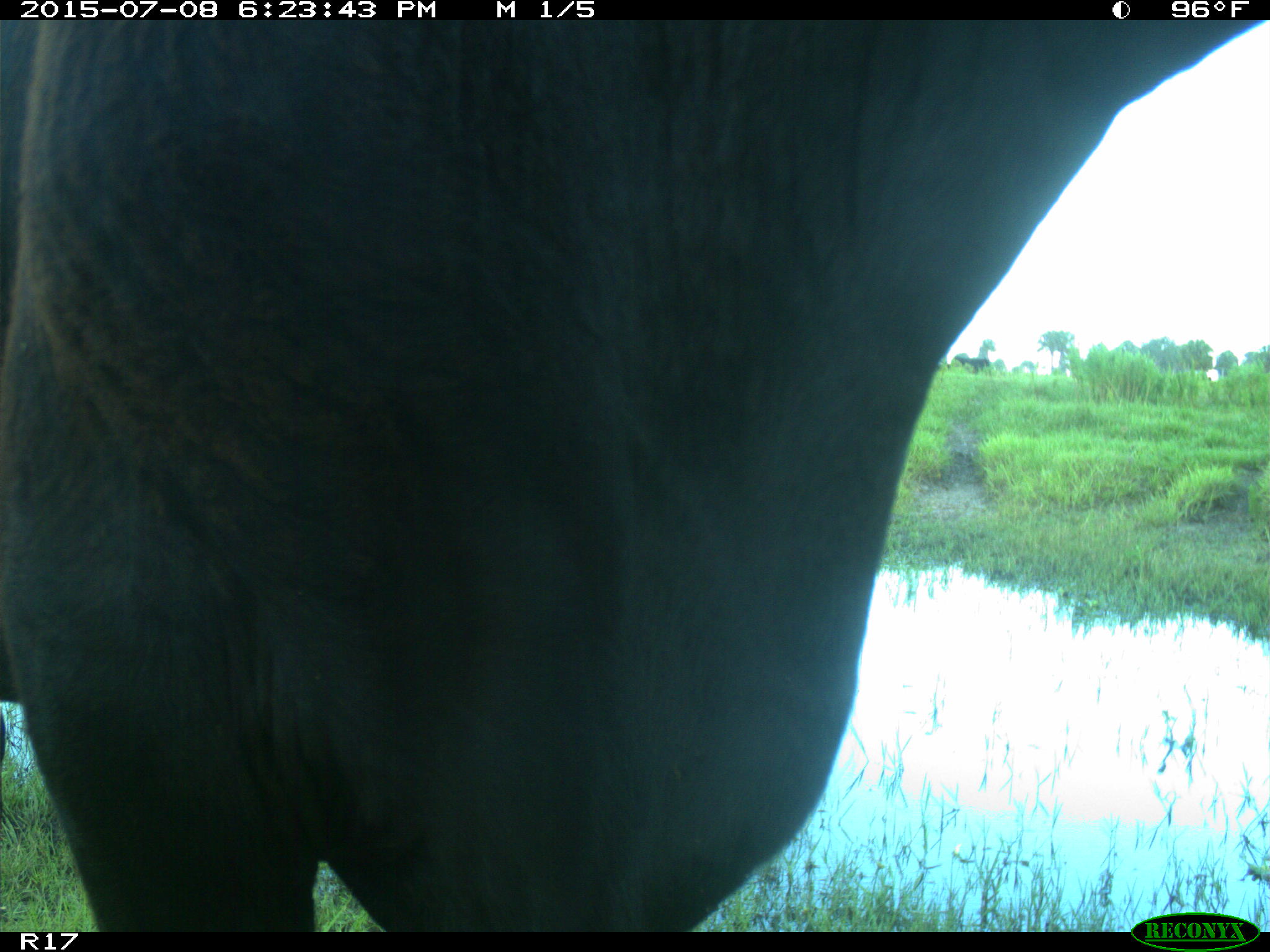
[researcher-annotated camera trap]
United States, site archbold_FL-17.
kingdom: Animalia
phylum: Chordata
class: Mammalia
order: Artiodactyla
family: Bovidae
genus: Bos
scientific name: Bos taurus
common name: domestic cow